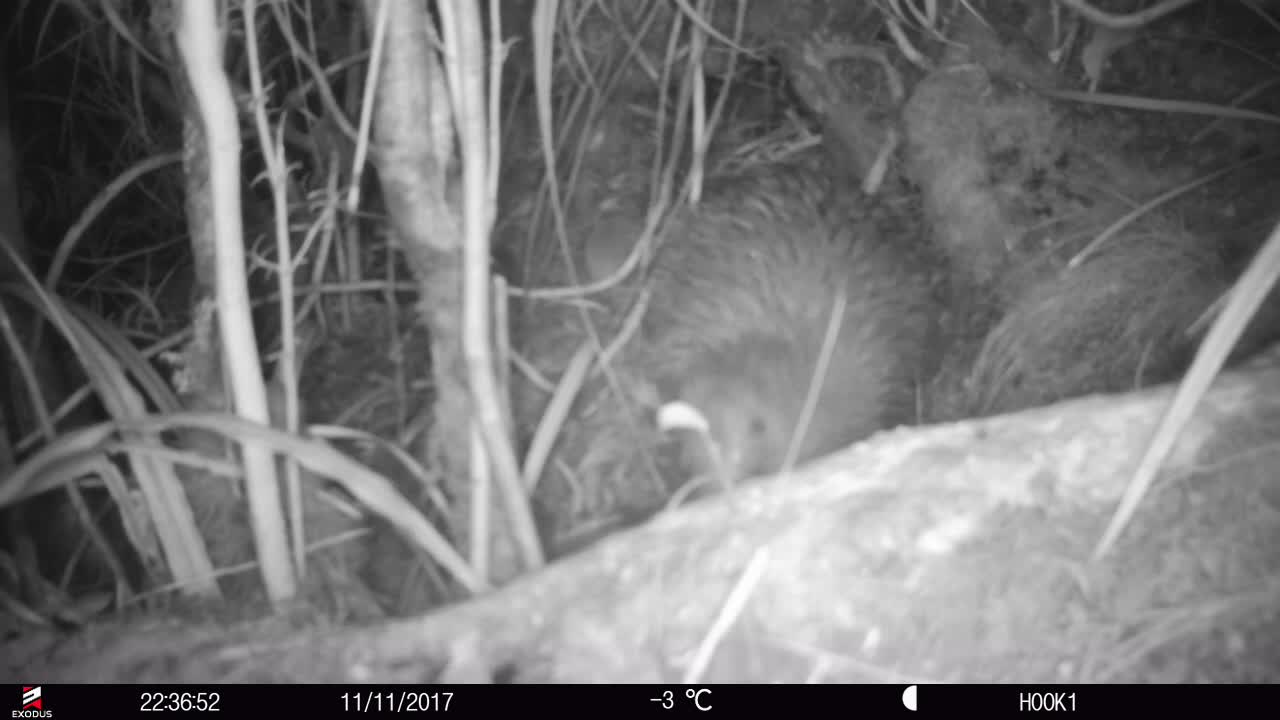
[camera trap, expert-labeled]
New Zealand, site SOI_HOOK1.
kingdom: Animalia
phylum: Chordata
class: Aves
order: Apterygiformes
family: Apterygidae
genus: Apteryx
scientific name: Apteryx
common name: kiwi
Kiwi (Apteryx).